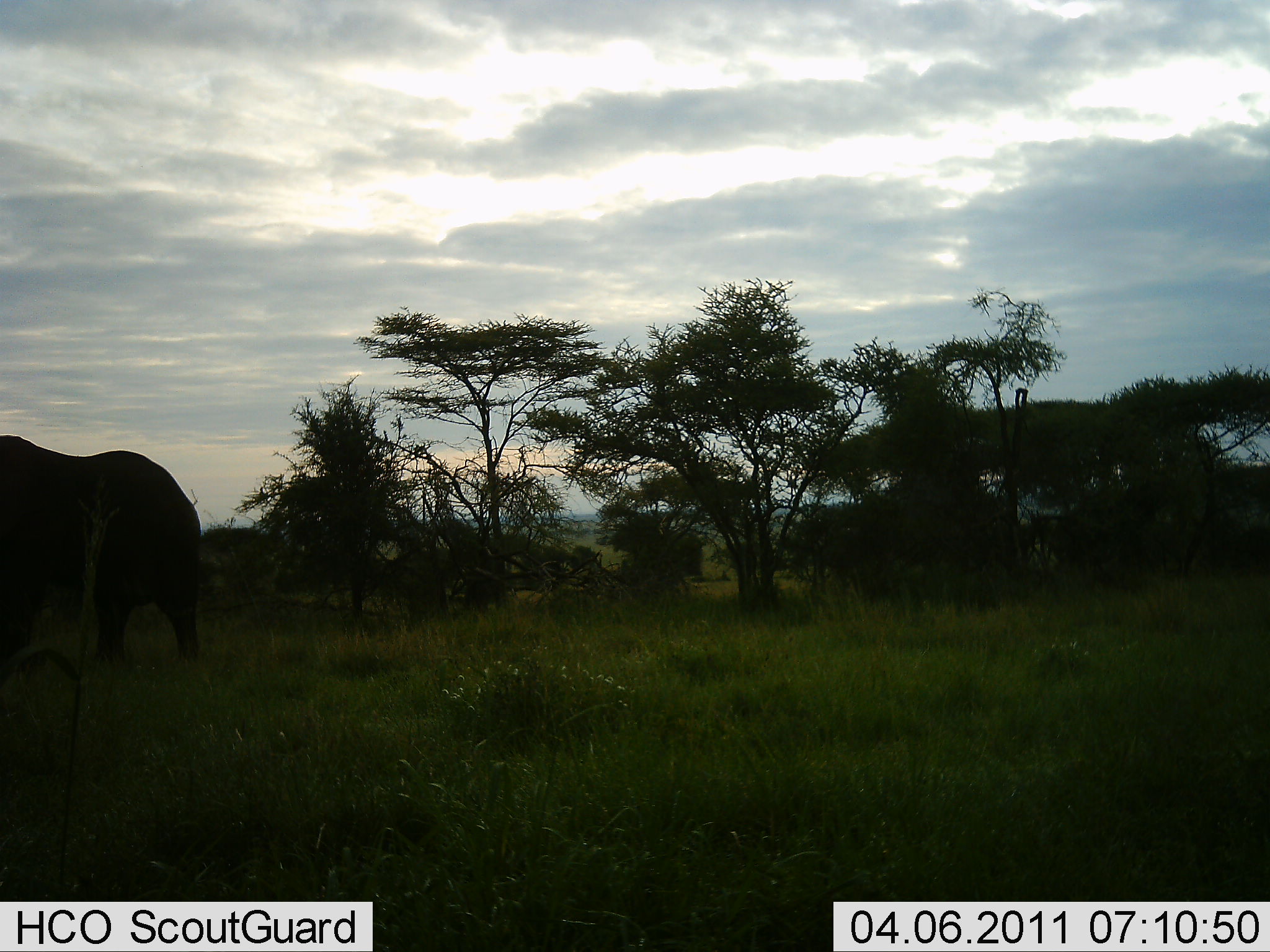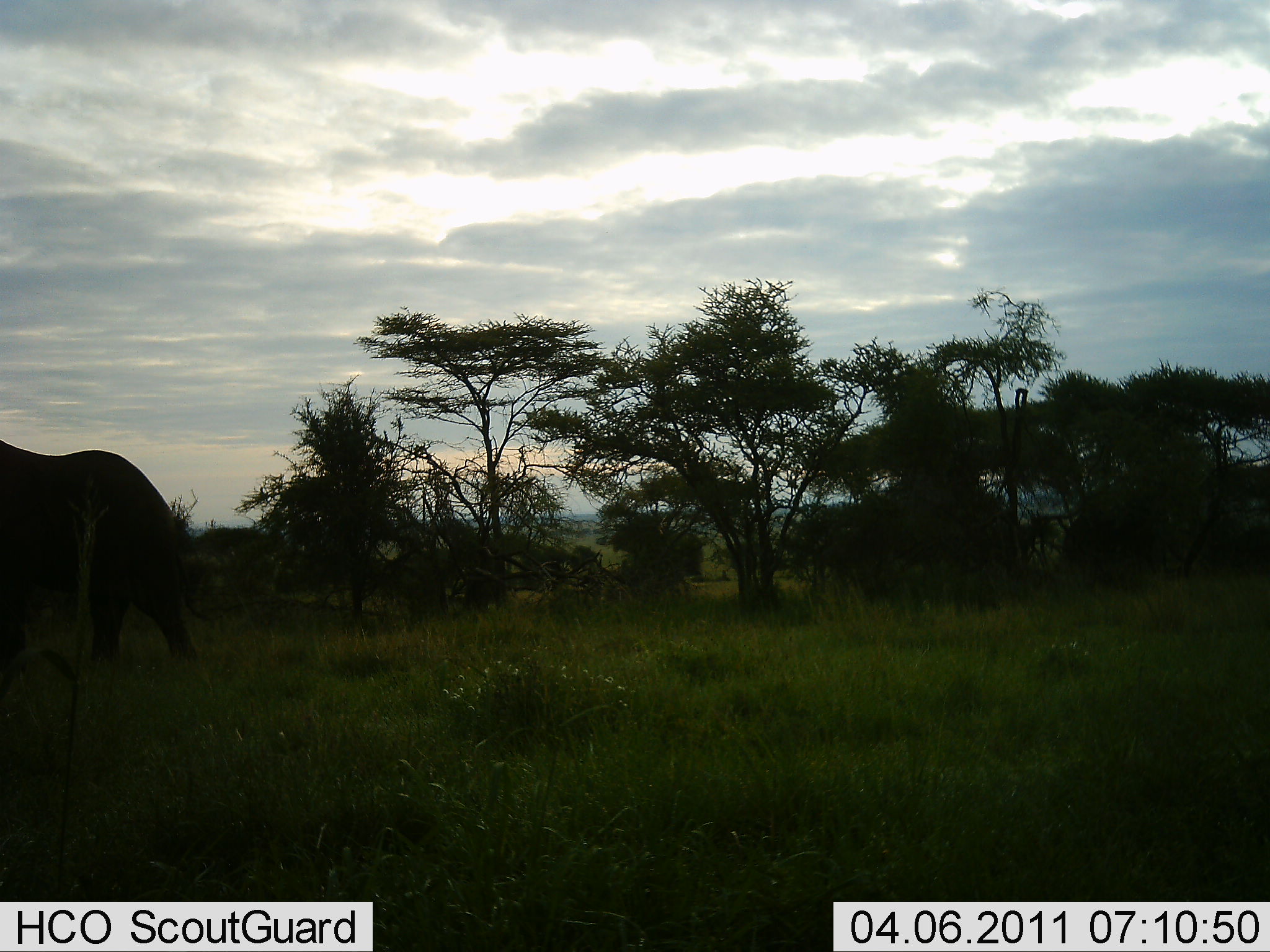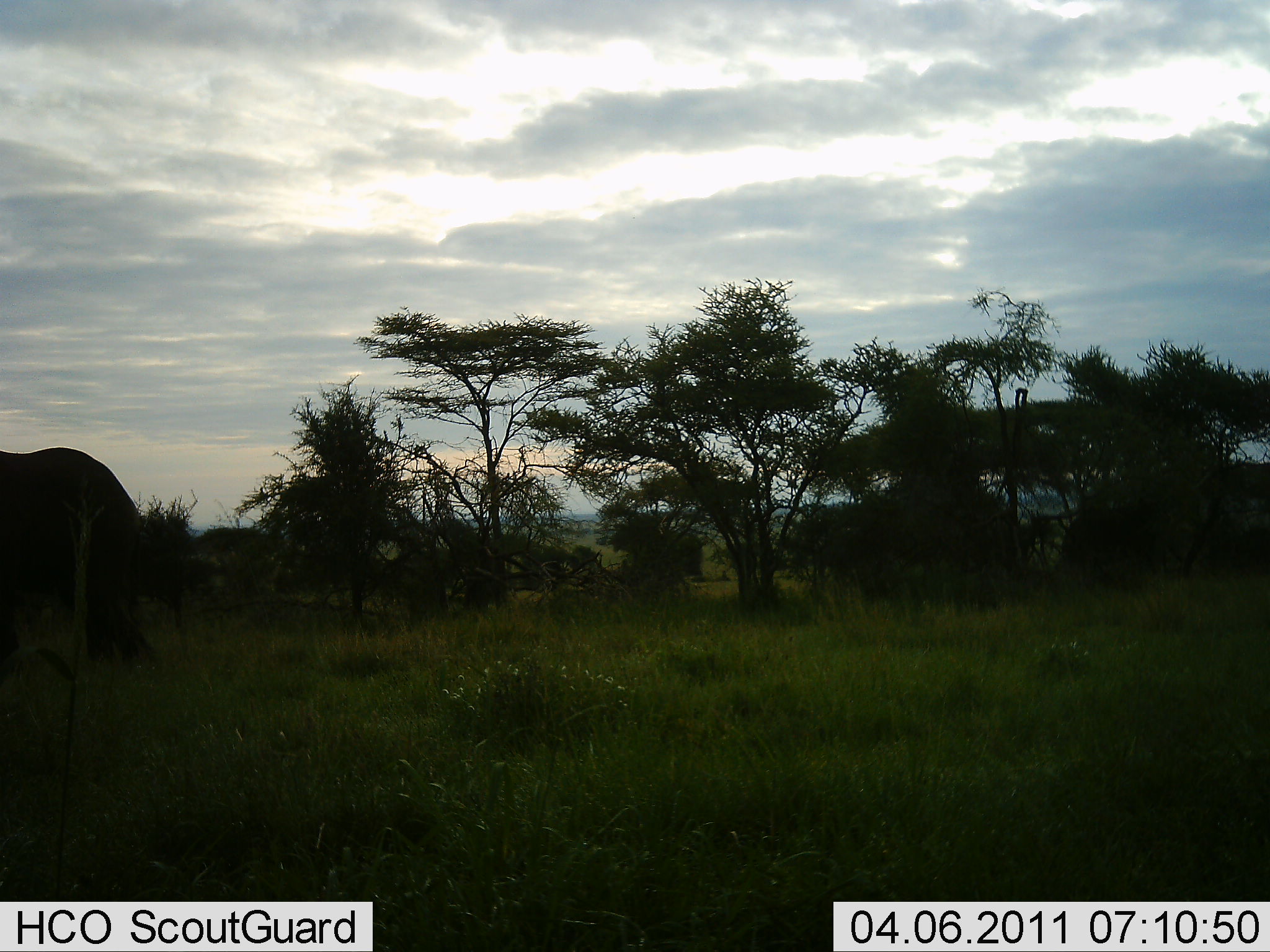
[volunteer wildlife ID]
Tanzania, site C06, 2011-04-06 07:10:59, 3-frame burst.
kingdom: Animalia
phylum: Chordata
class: Mammalia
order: Proboscidea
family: Elephantidae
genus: Loxodonta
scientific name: Loxodonta africana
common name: african bush elephant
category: elephant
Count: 1.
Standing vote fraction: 18%.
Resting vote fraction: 0%.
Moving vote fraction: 82%.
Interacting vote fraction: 9%.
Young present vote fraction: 0%.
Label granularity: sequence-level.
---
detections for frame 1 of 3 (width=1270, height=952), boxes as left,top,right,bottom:
animal: 0,434,212,664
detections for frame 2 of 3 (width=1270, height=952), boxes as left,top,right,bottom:
animal: 1,441,201,680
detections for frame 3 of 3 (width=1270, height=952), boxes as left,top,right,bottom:
animal: 0,448,153,668